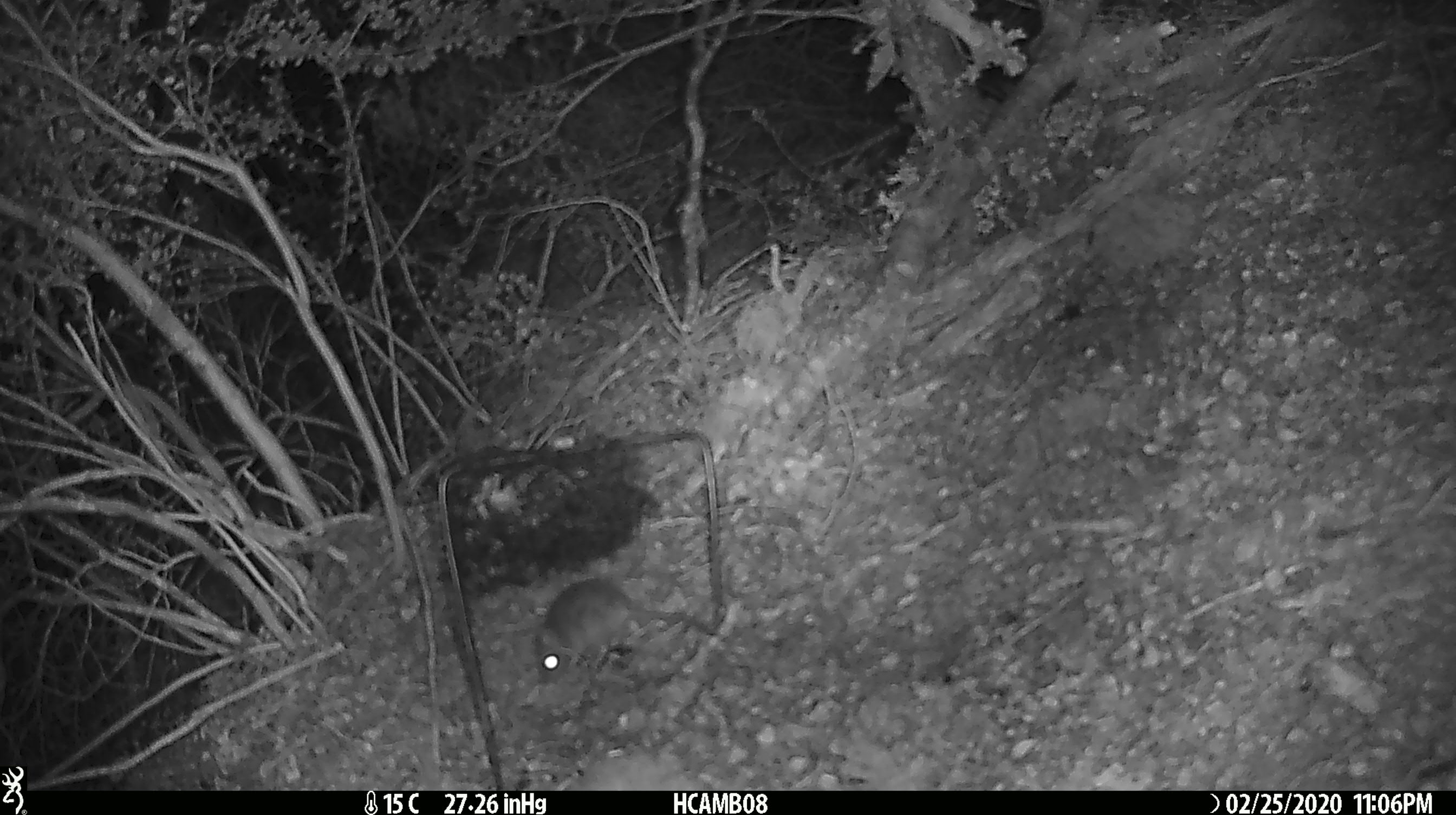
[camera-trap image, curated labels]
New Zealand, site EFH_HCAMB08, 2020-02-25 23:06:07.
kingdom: Animalia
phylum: Chordata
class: Mammalia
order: Rodentia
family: Muridae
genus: Mus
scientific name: Mus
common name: mouse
Mouse (Mus).